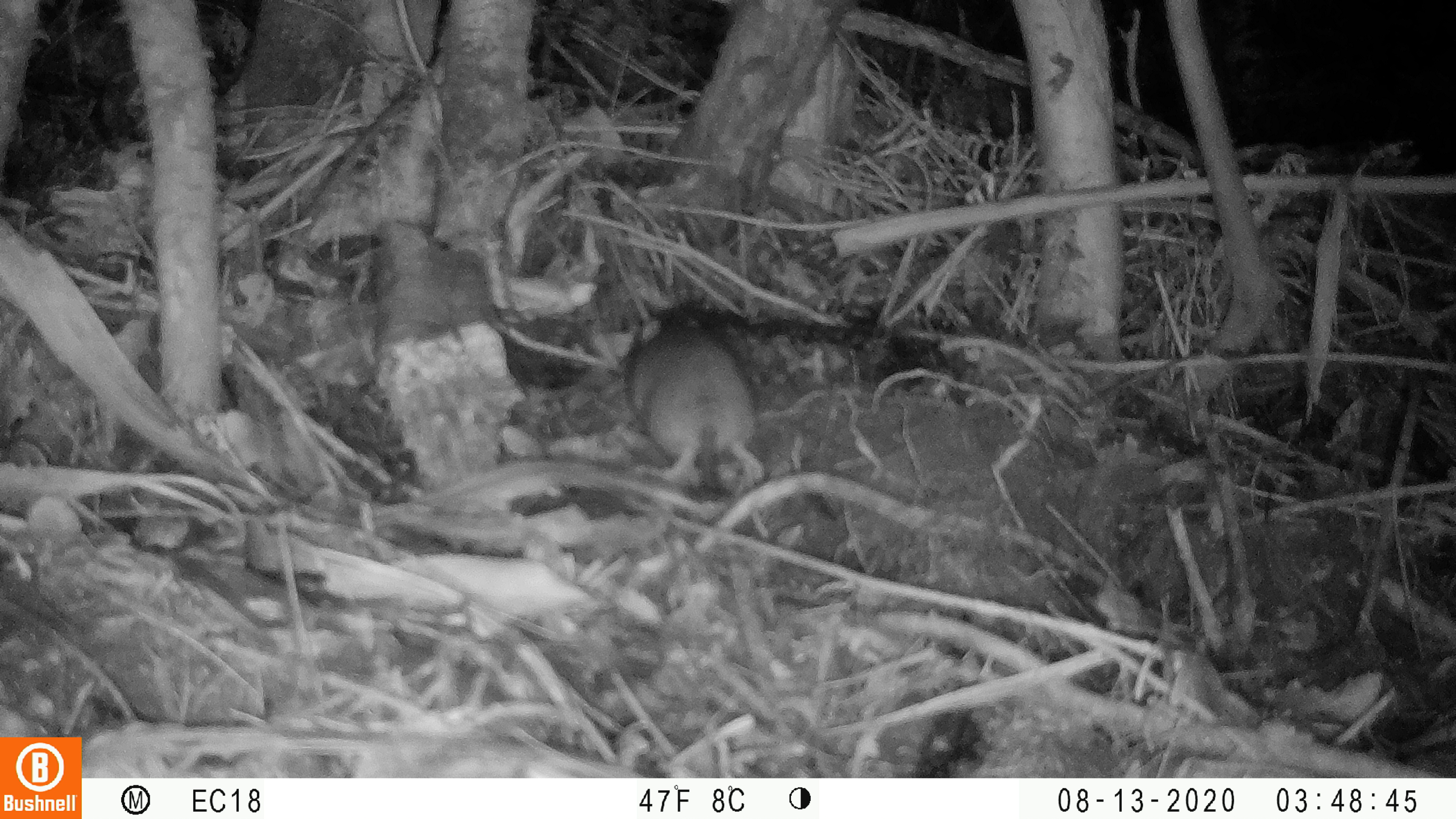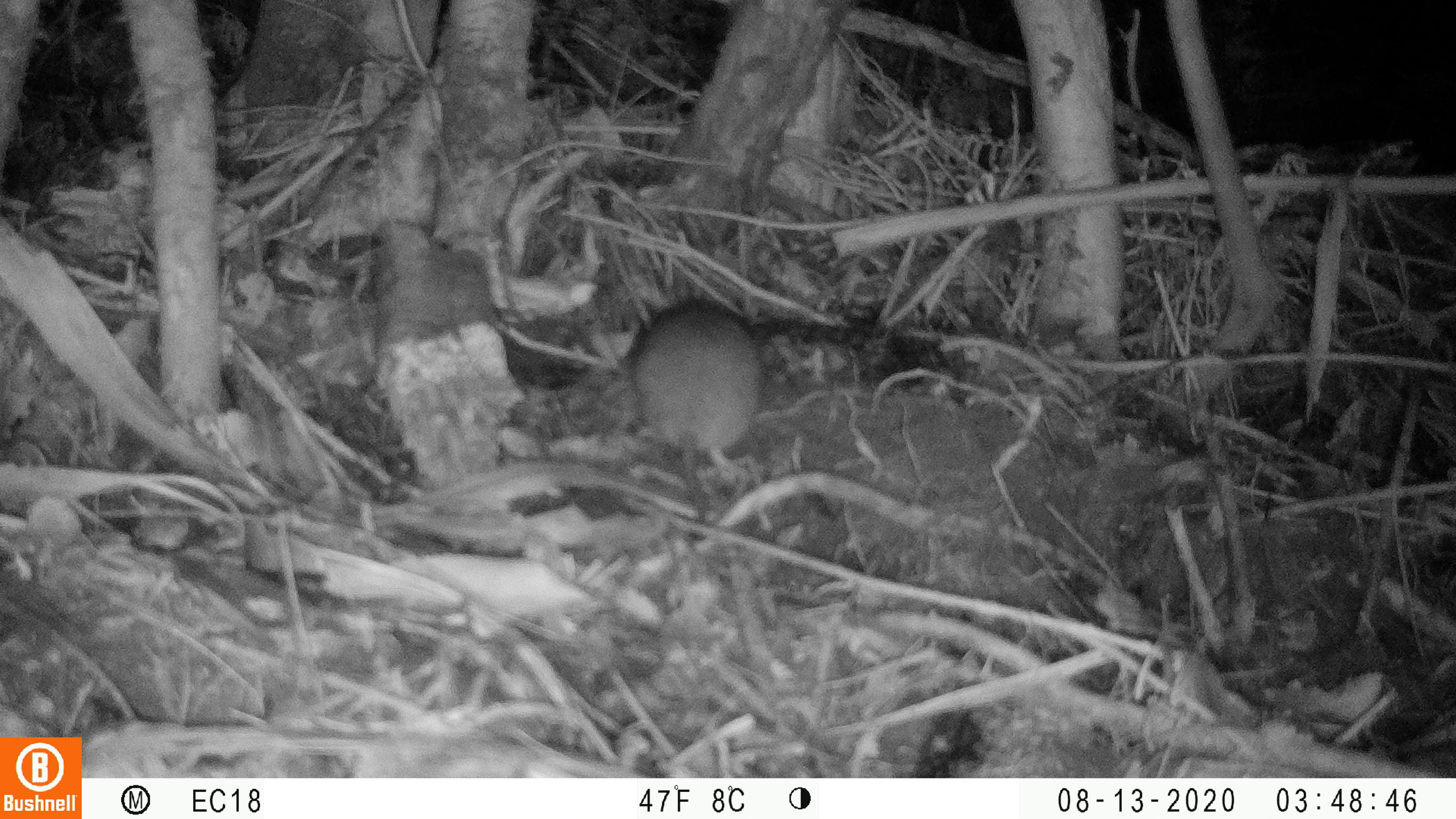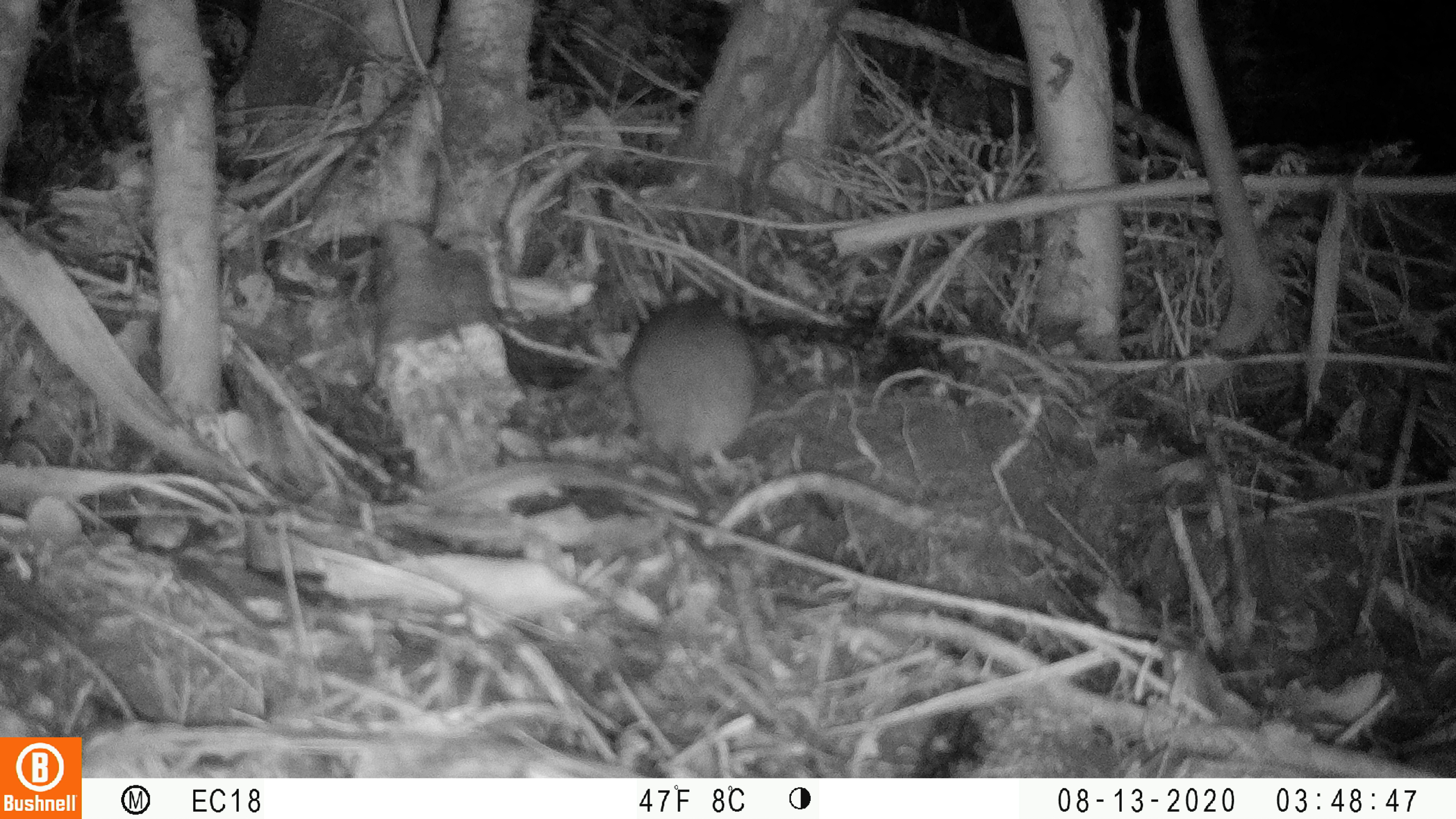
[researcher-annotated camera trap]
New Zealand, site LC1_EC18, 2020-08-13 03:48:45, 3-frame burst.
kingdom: Animalia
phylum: Chordata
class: Mammalia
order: Rodentia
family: Muridae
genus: Rattus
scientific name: Rattus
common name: rat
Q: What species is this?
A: Rat (Rattus).